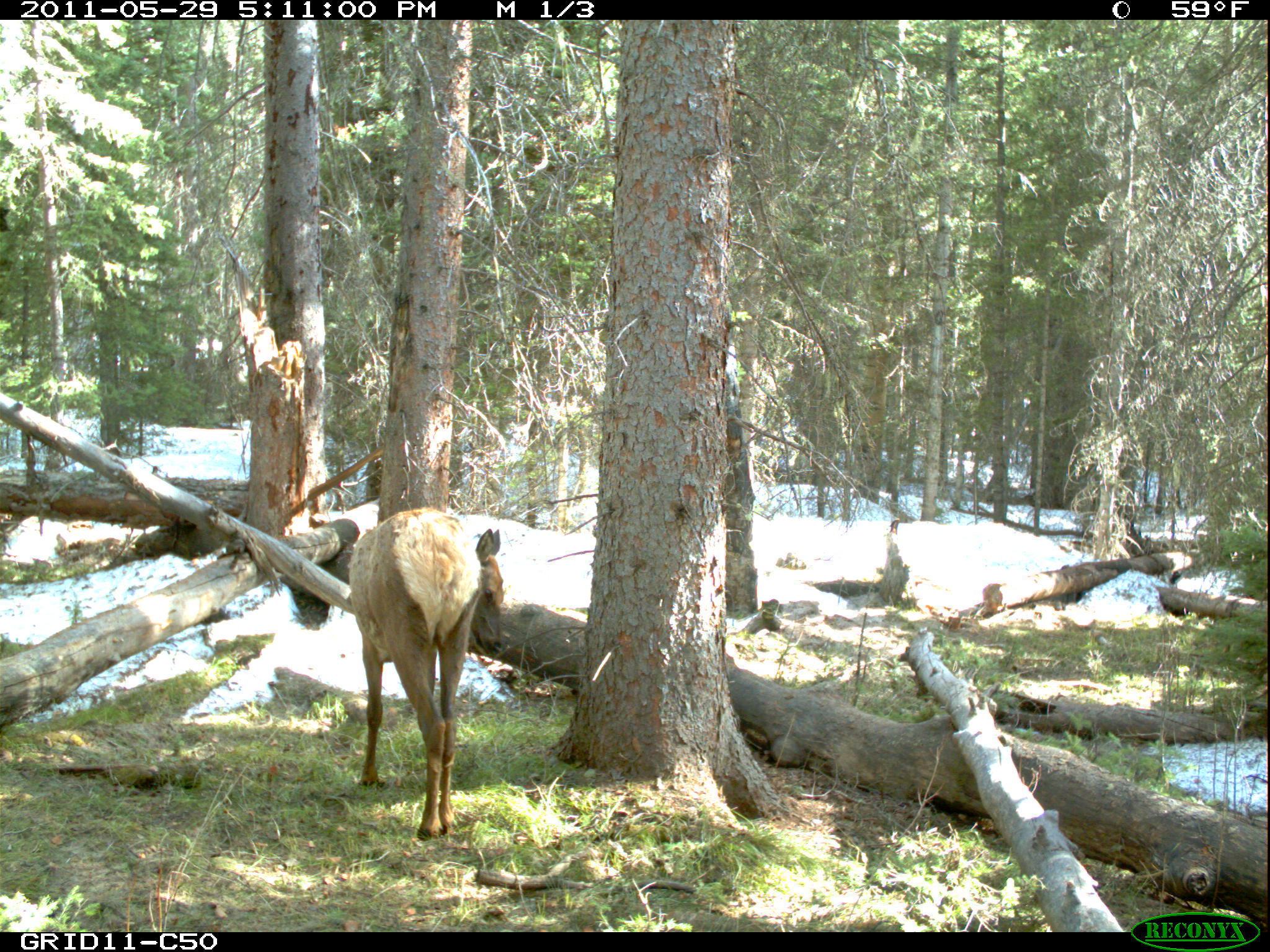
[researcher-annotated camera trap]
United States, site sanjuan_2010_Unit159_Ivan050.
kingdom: Animalia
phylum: Chordata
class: Mammalia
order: Artiodactyla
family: Cervidae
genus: Cervus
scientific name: Cervus elaphus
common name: red deer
Cervus elaphus (red deer).